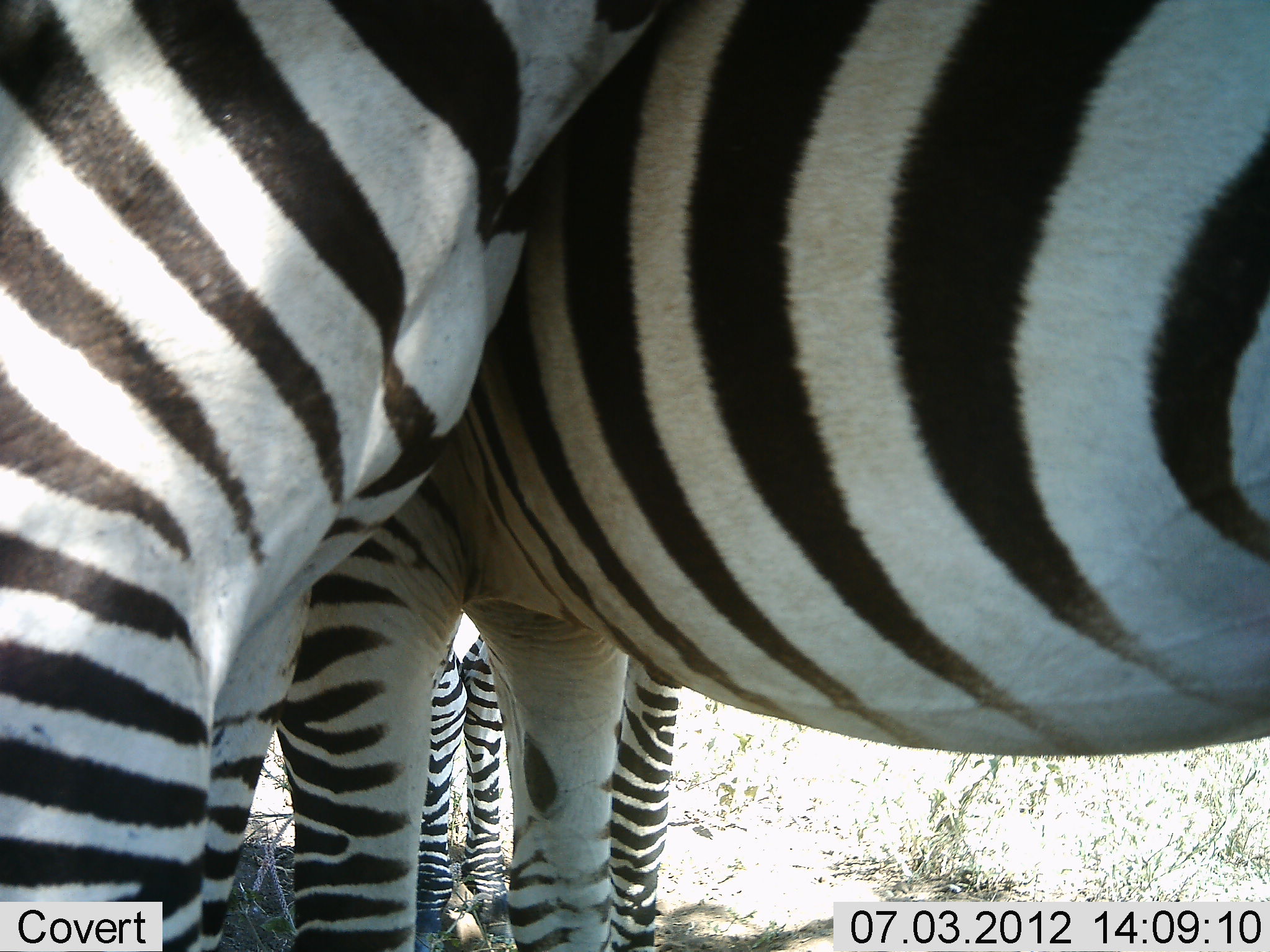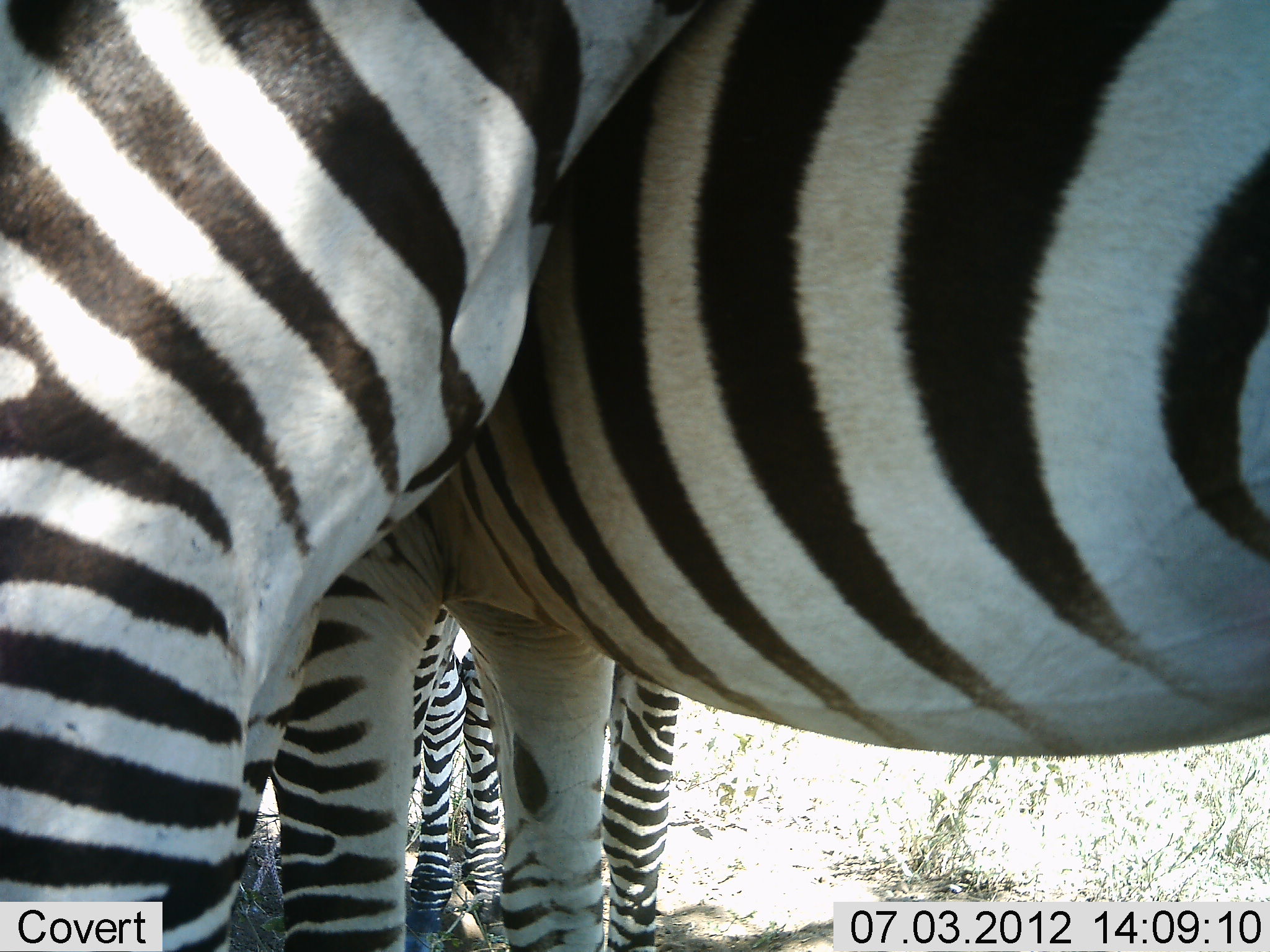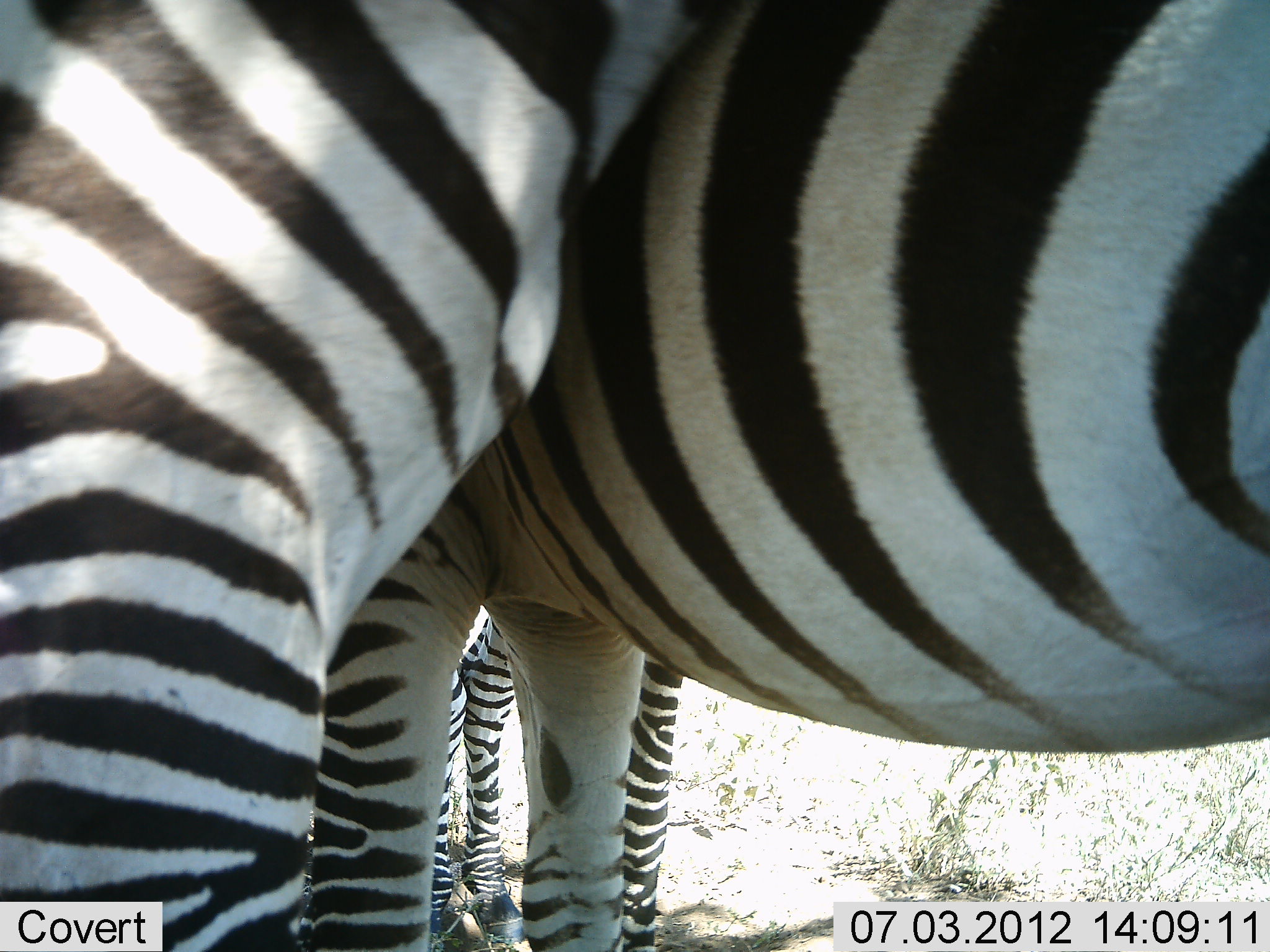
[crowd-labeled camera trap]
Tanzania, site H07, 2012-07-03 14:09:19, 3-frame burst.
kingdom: Animalia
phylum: Chordata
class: Mammalia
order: Perissodactyla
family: Equidae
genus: Equus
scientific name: Equus quagga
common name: plains zebra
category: zebra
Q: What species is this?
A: Zebra (plains zebra) (Equus quagga).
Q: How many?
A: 4.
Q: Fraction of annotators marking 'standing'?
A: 90%.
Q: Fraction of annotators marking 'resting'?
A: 0%.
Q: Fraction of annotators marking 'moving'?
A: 0%.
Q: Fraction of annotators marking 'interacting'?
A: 40%.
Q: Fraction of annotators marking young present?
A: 10%.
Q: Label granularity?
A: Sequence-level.